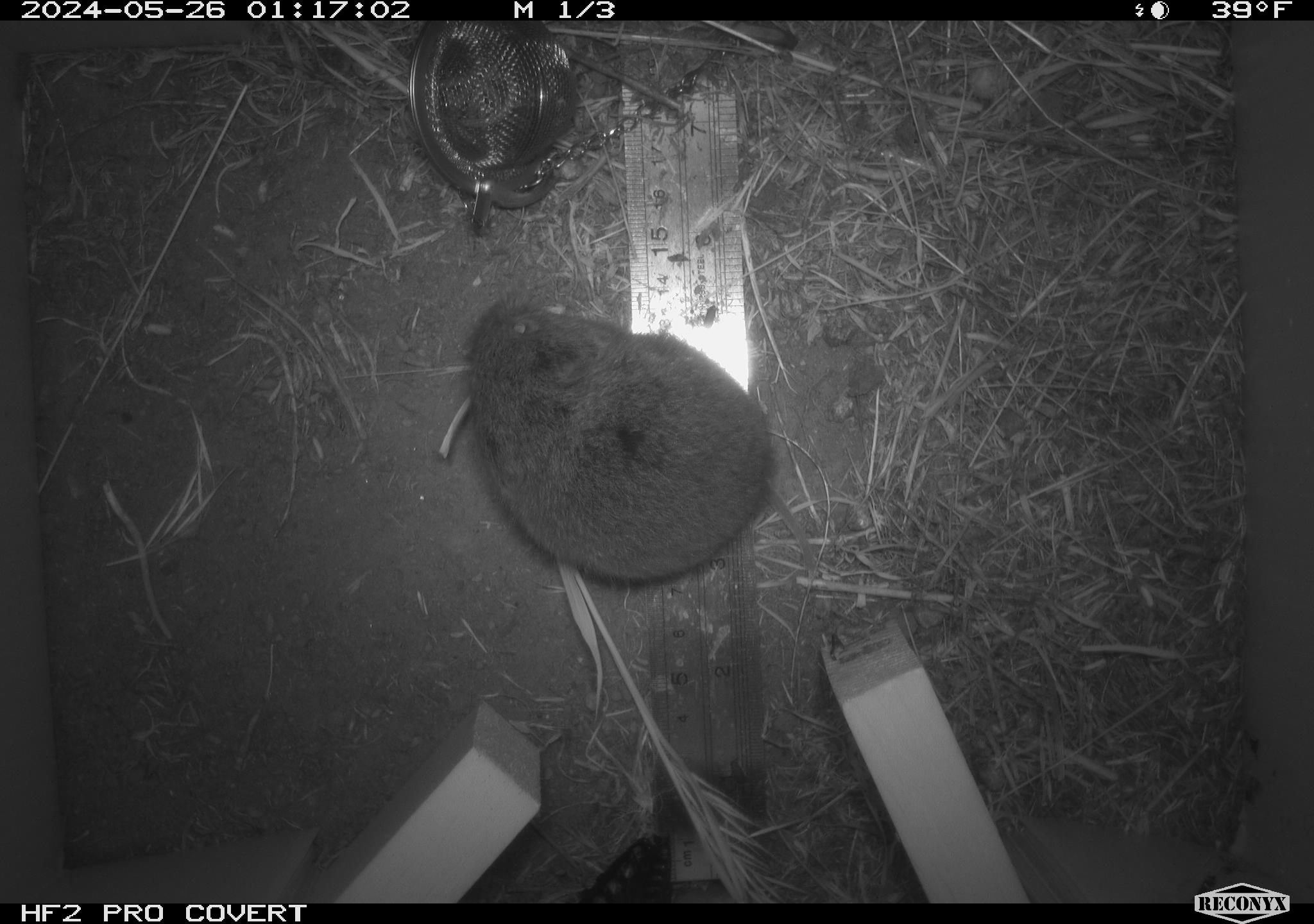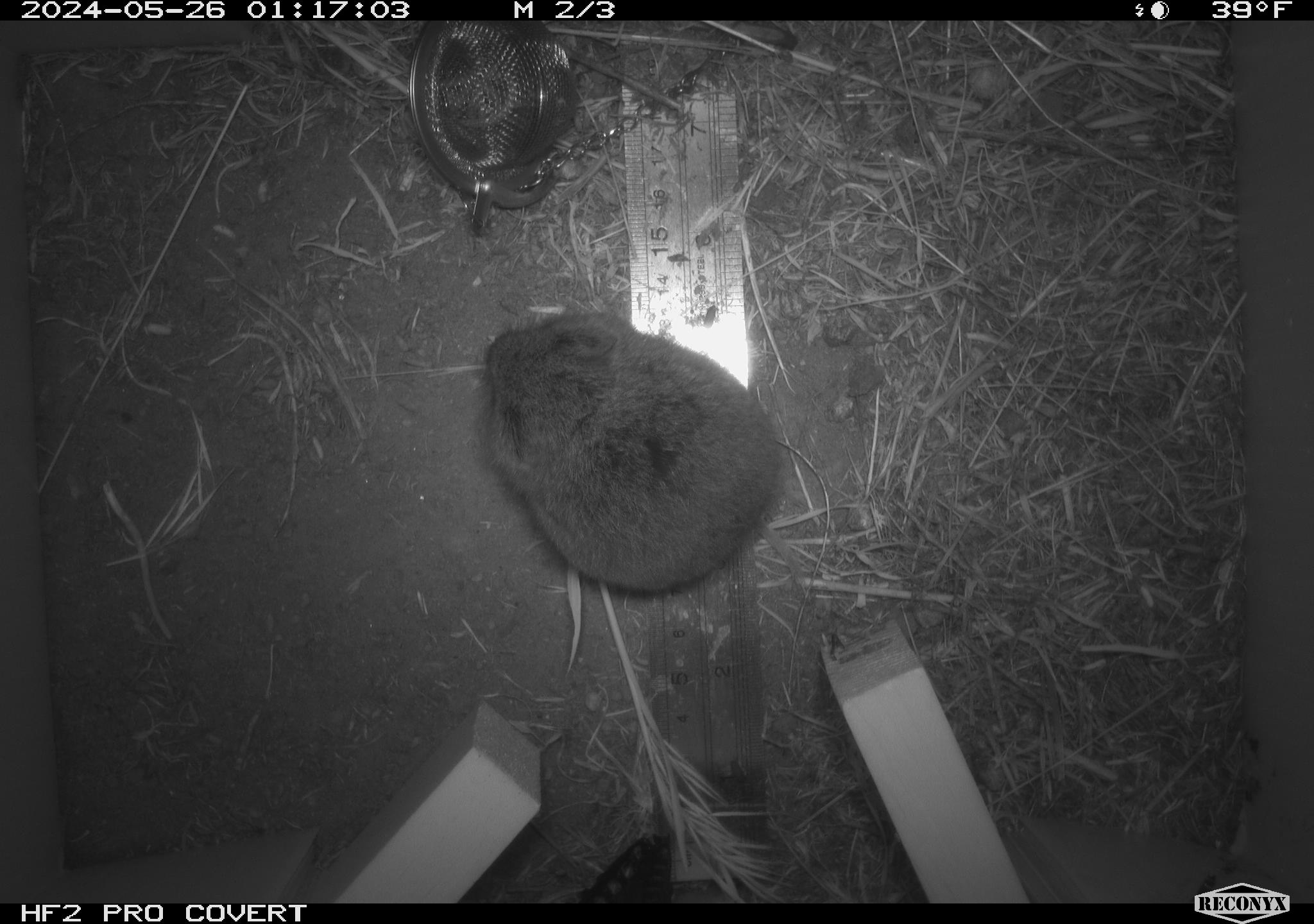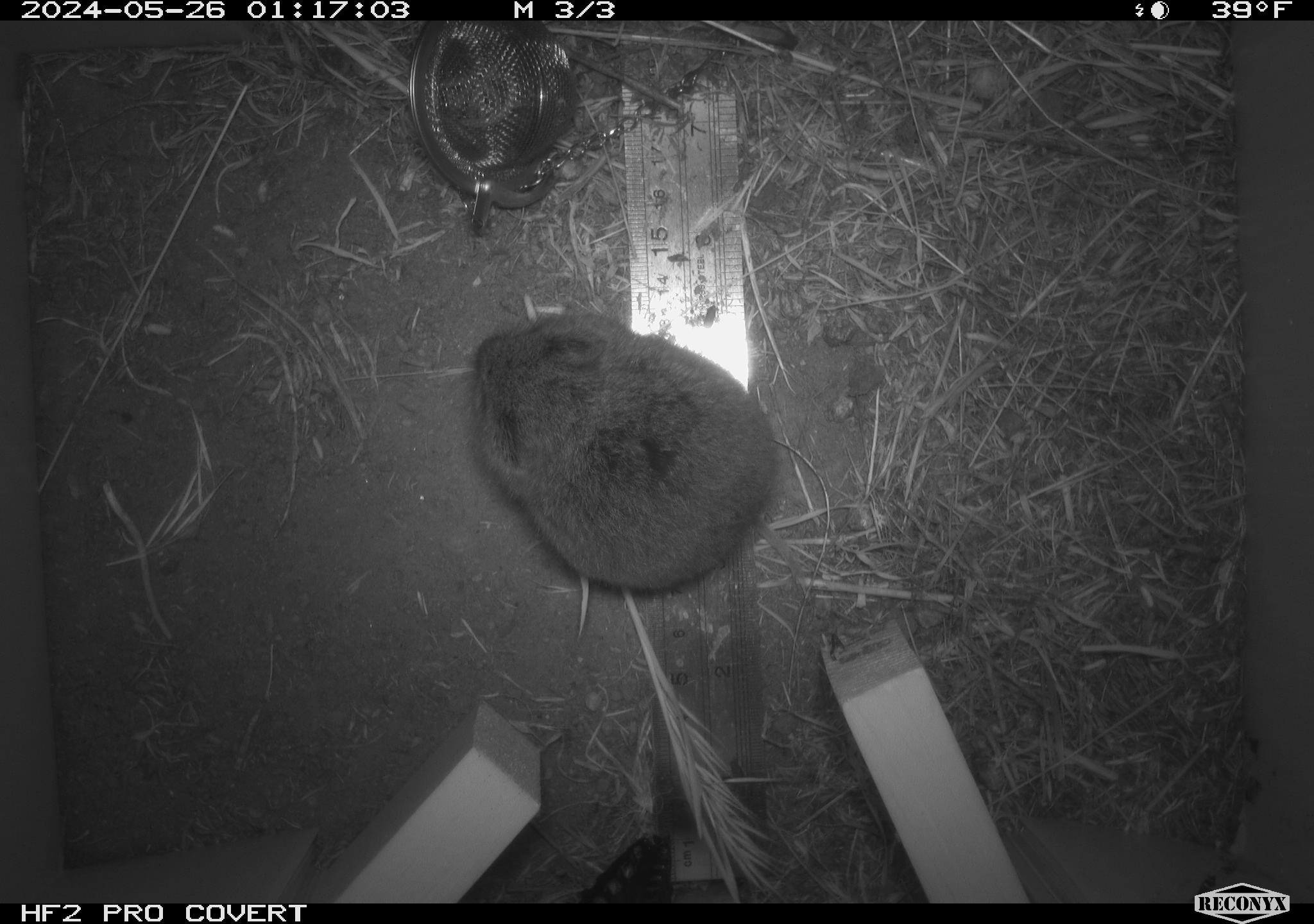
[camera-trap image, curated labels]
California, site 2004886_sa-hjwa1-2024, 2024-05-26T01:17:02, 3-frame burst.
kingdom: Animalia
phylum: Chordata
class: Mammalia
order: Rodentia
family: Cricetidae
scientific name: Cricetidae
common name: hamsters, voles, lemmings, and allies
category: cricetidae family